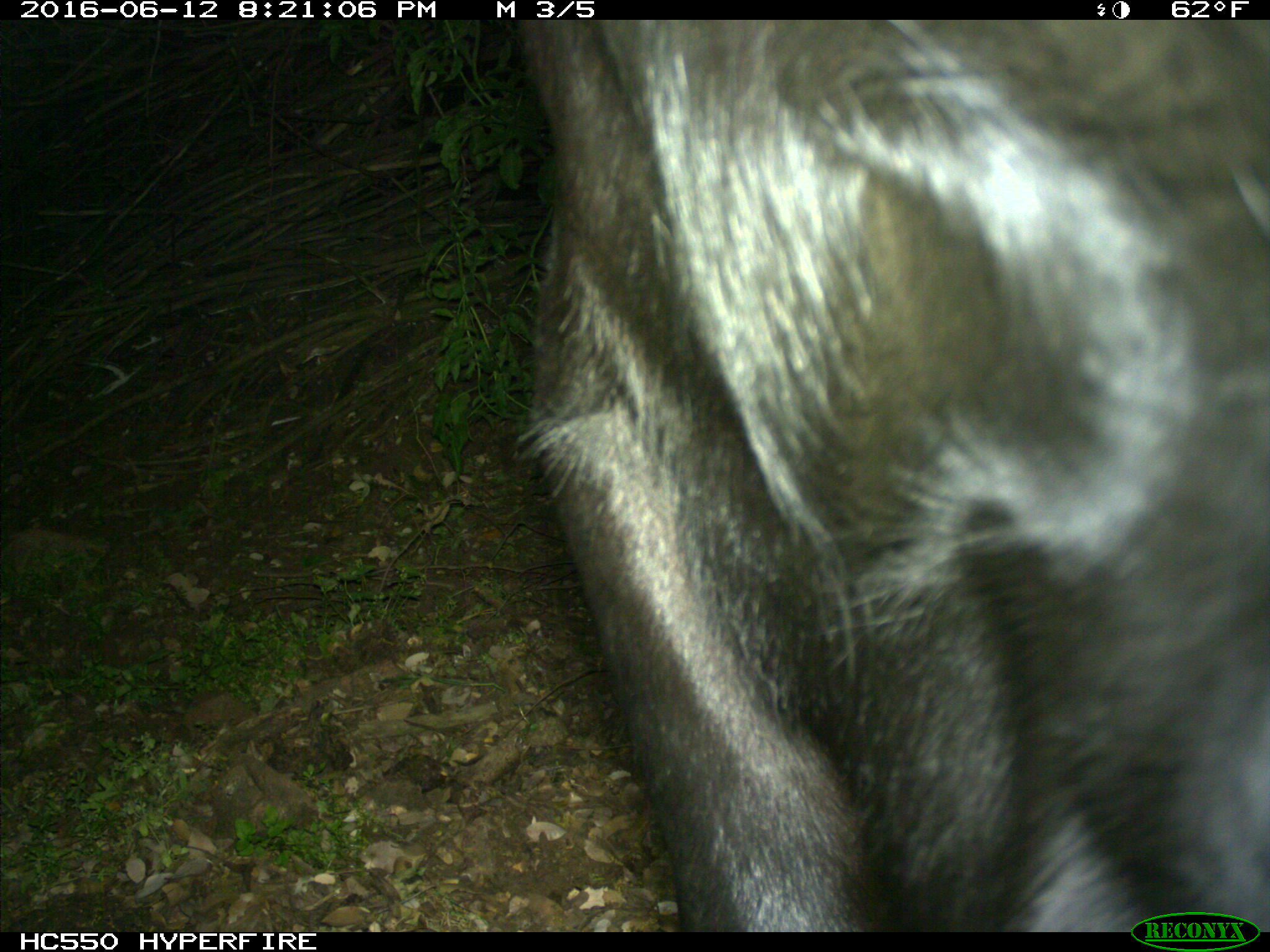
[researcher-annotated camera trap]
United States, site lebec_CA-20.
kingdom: Animalia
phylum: Chordata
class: Mammalia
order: Artiodactyla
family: Bovidae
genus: Bos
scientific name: Bos taurus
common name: domestic cow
Bos taurus (domestic cow).